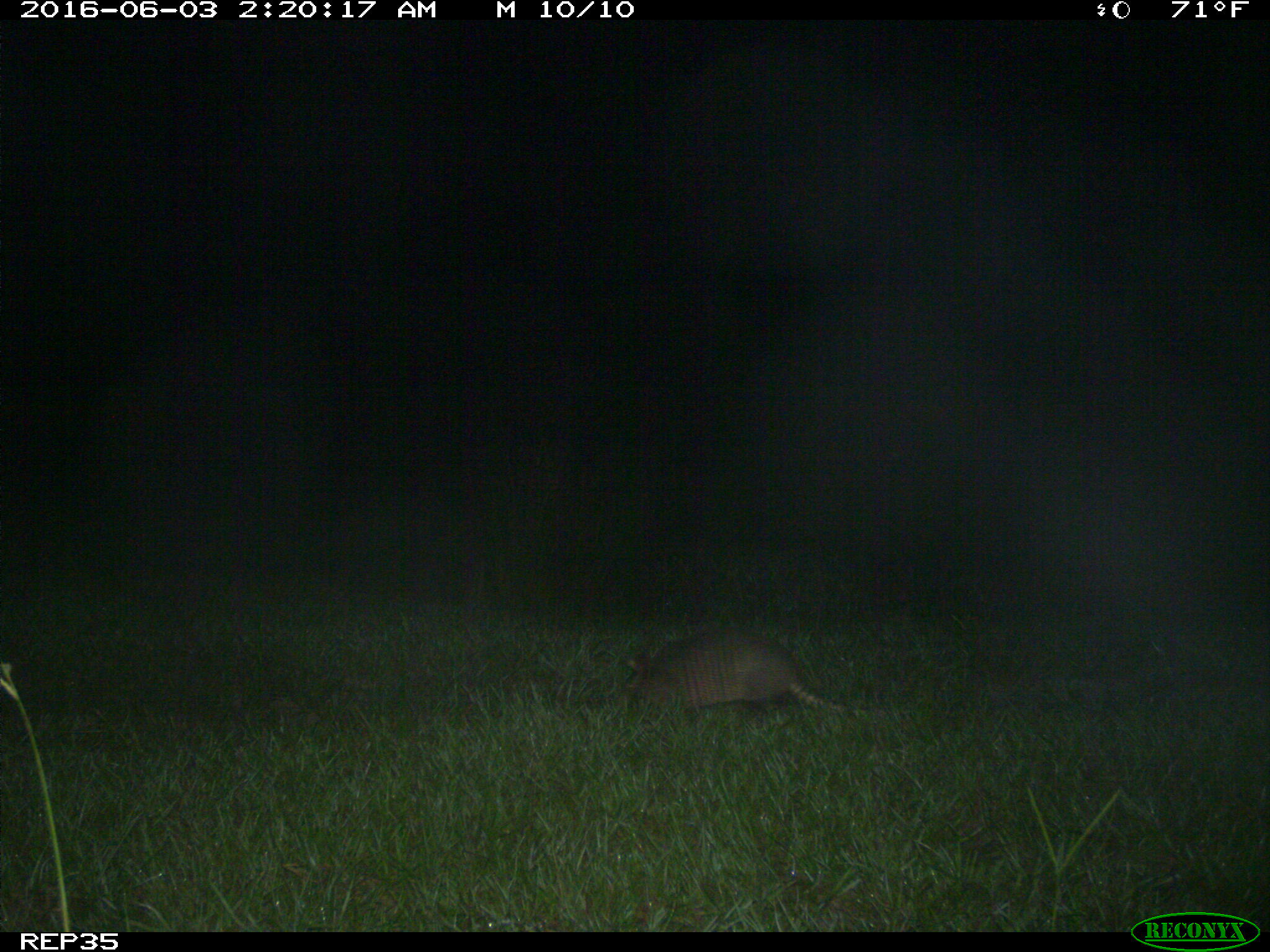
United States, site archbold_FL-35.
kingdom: Animalia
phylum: Chordata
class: Mammalia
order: Cingulata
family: Dasypodidae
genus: Dasypus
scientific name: Dasypus novemcinctus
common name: nine-banded armadillo